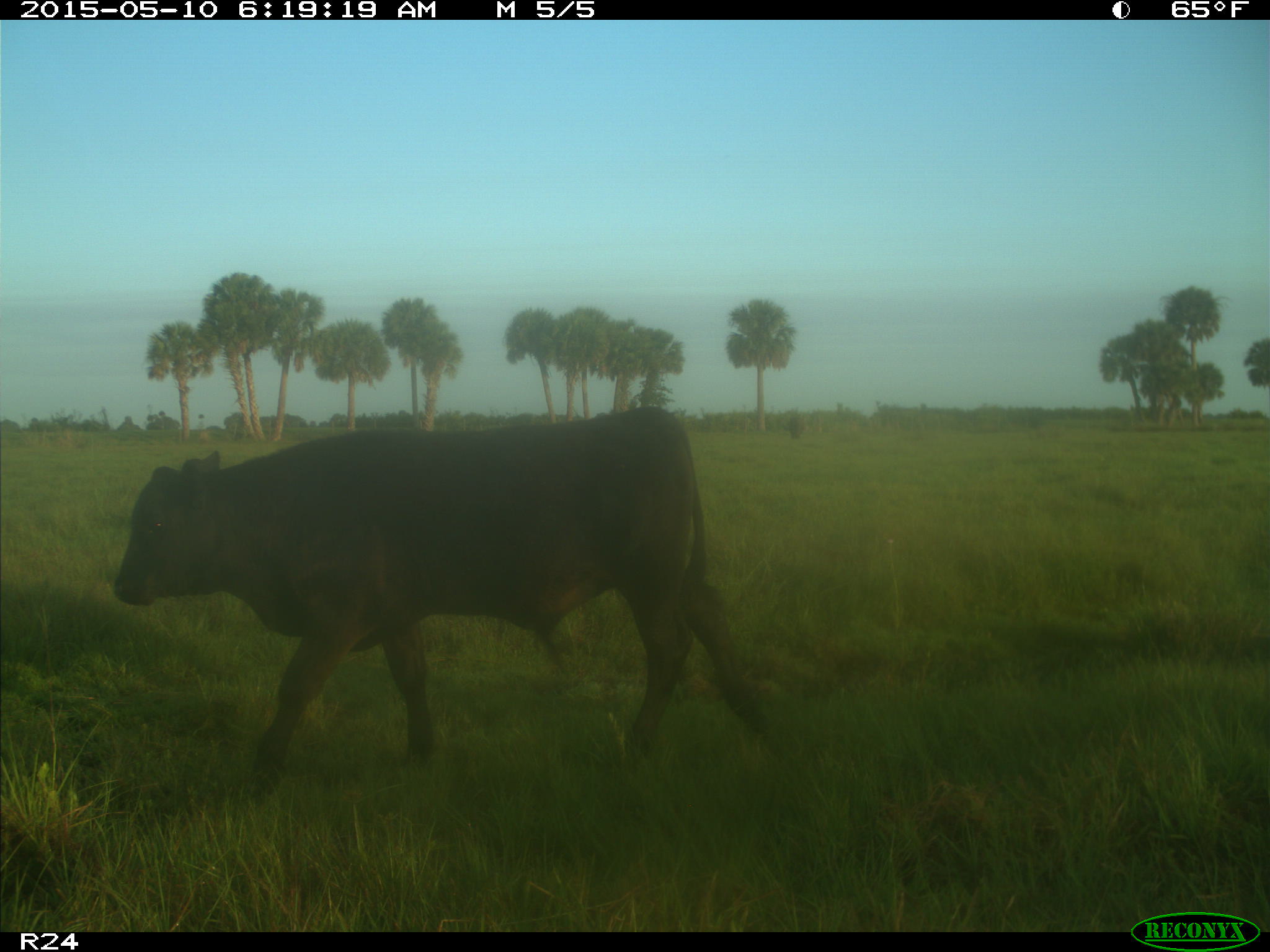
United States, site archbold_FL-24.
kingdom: Animalia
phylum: Chordata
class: Mammalia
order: Artiodactyla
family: Bovidae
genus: Bos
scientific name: Bos taurus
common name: domestic cow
Bos taurus (domestic cow).